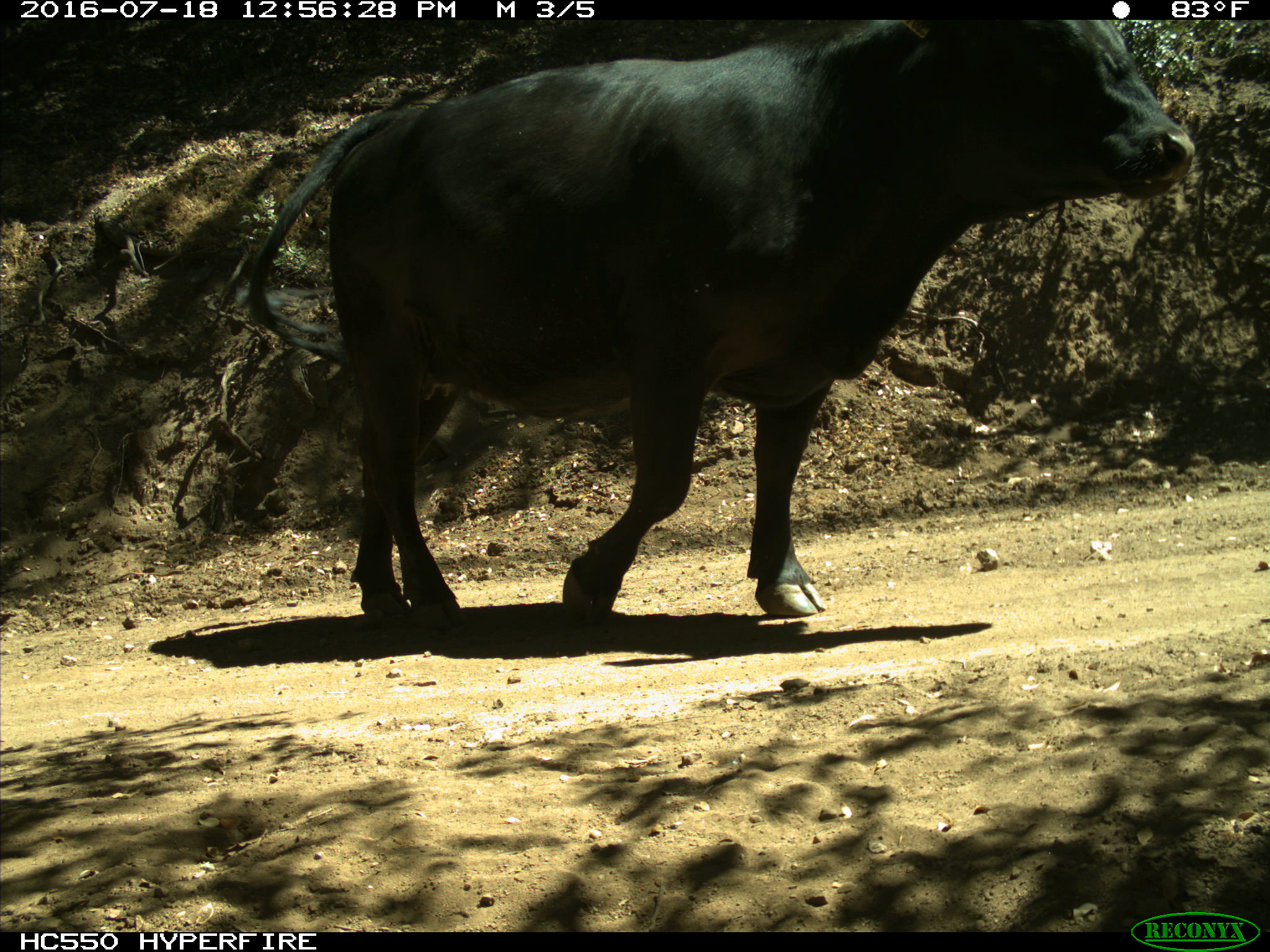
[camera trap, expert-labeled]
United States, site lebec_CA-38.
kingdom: Animalia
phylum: Chordata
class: Mammalia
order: Artiodactyla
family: Bovidae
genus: Bos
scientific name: Bos taurus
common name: domestic cow